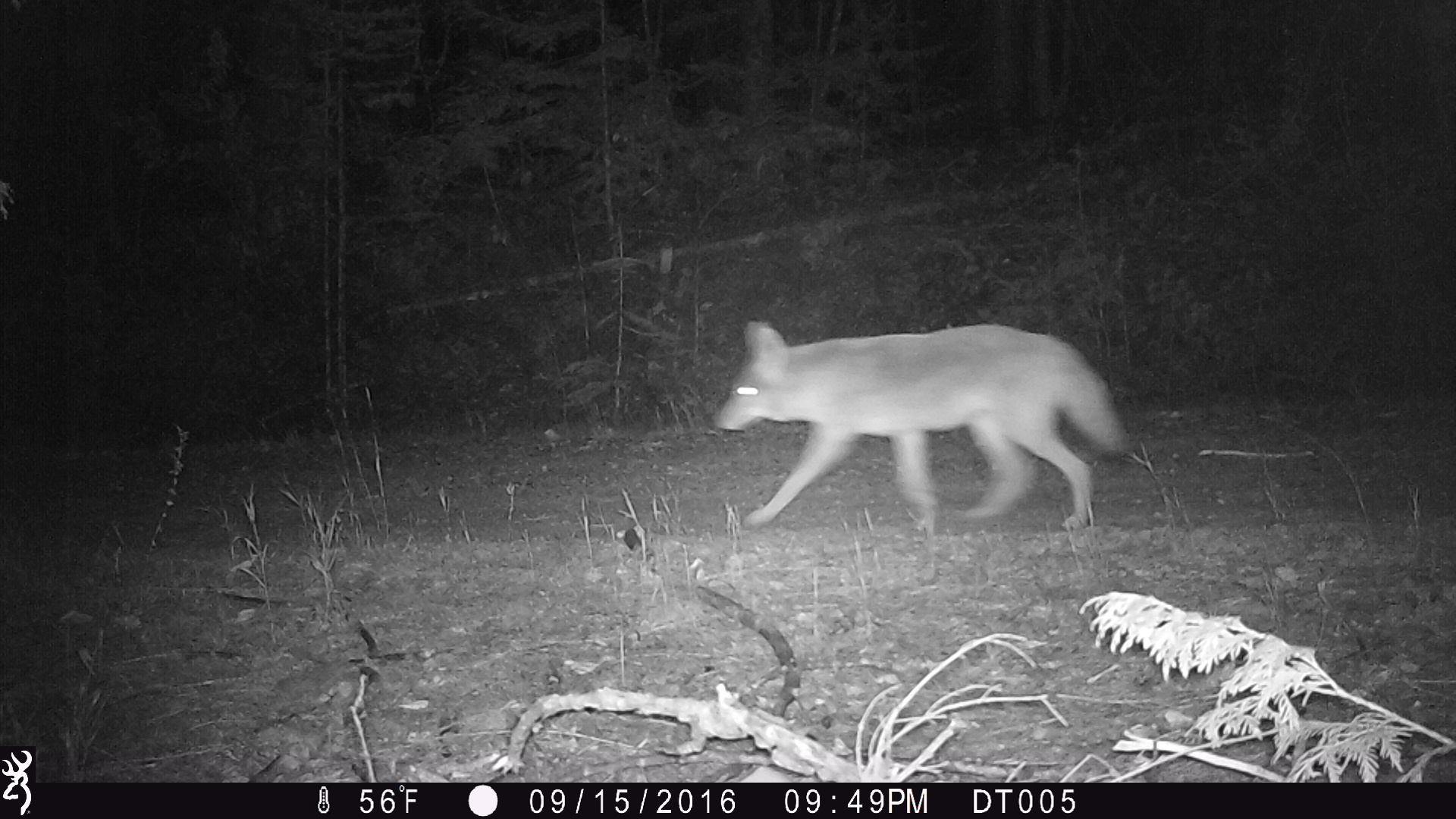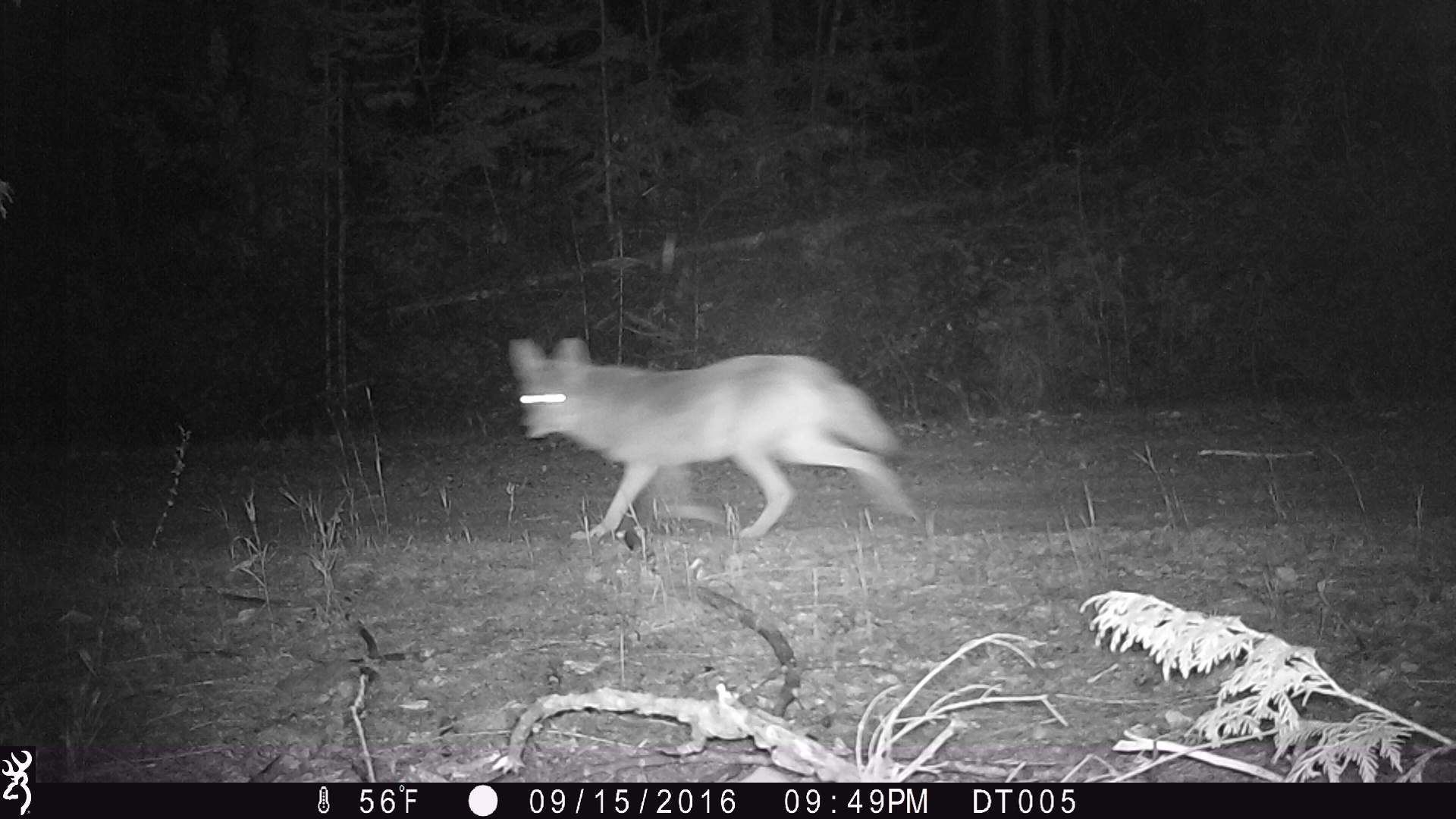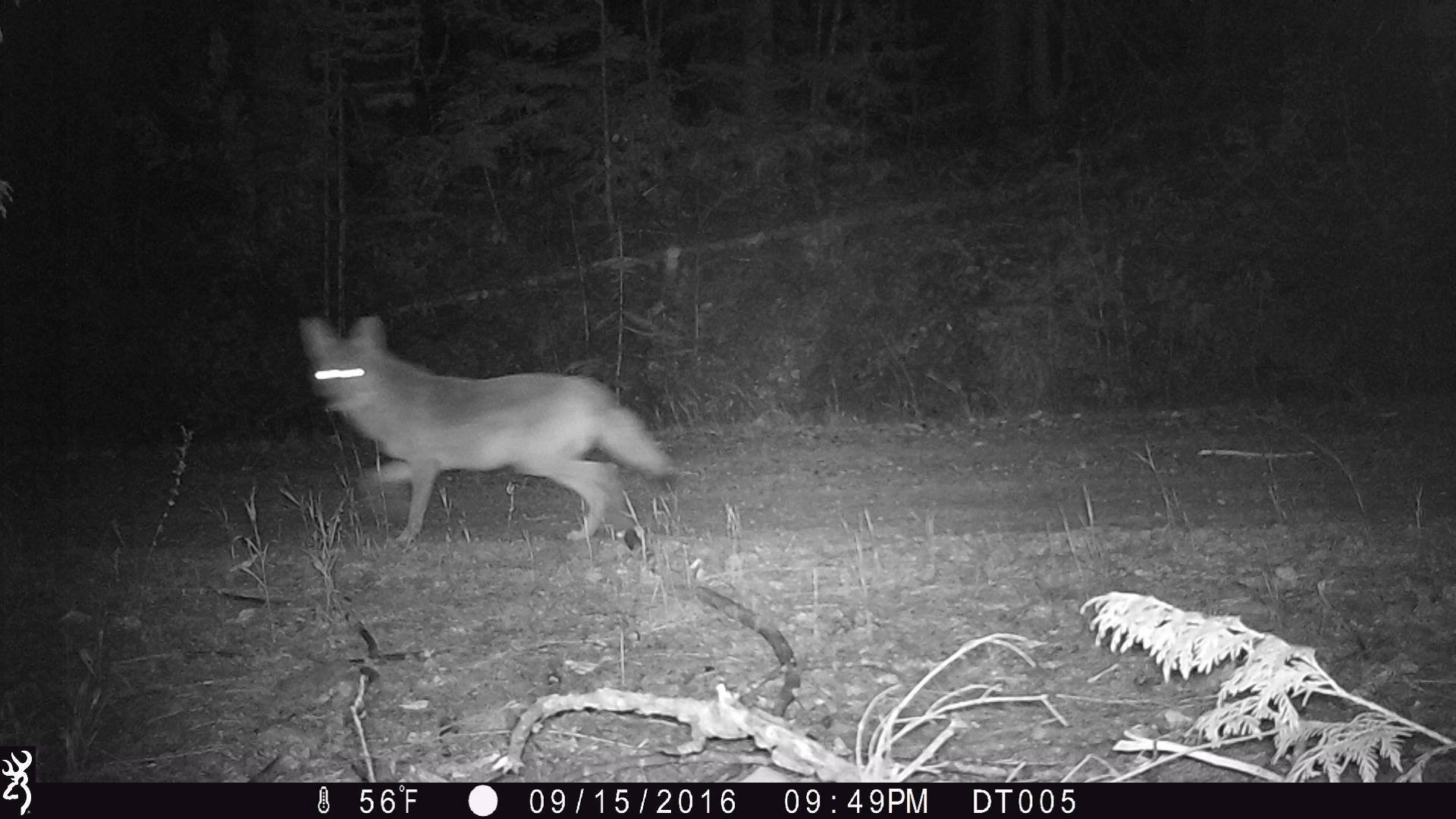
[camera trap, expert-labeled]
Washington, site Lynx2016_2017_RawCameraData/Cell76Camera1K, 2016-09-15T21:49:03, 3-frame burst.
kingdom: Animalia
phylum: Chordata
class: Mammalia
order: Carnivora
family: Canidae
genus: Canis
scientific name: Canis latrans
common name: coyote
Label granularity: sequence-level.